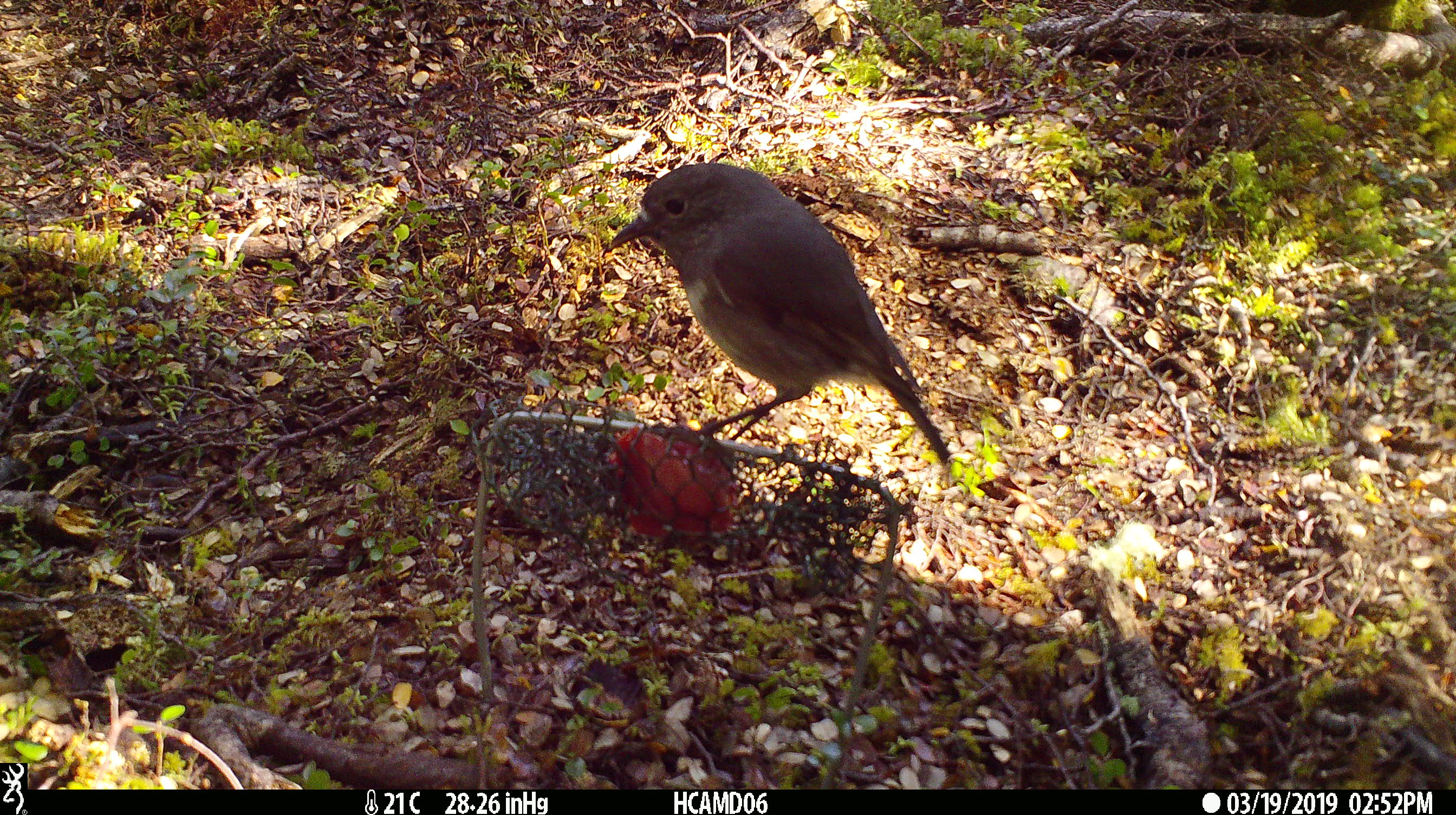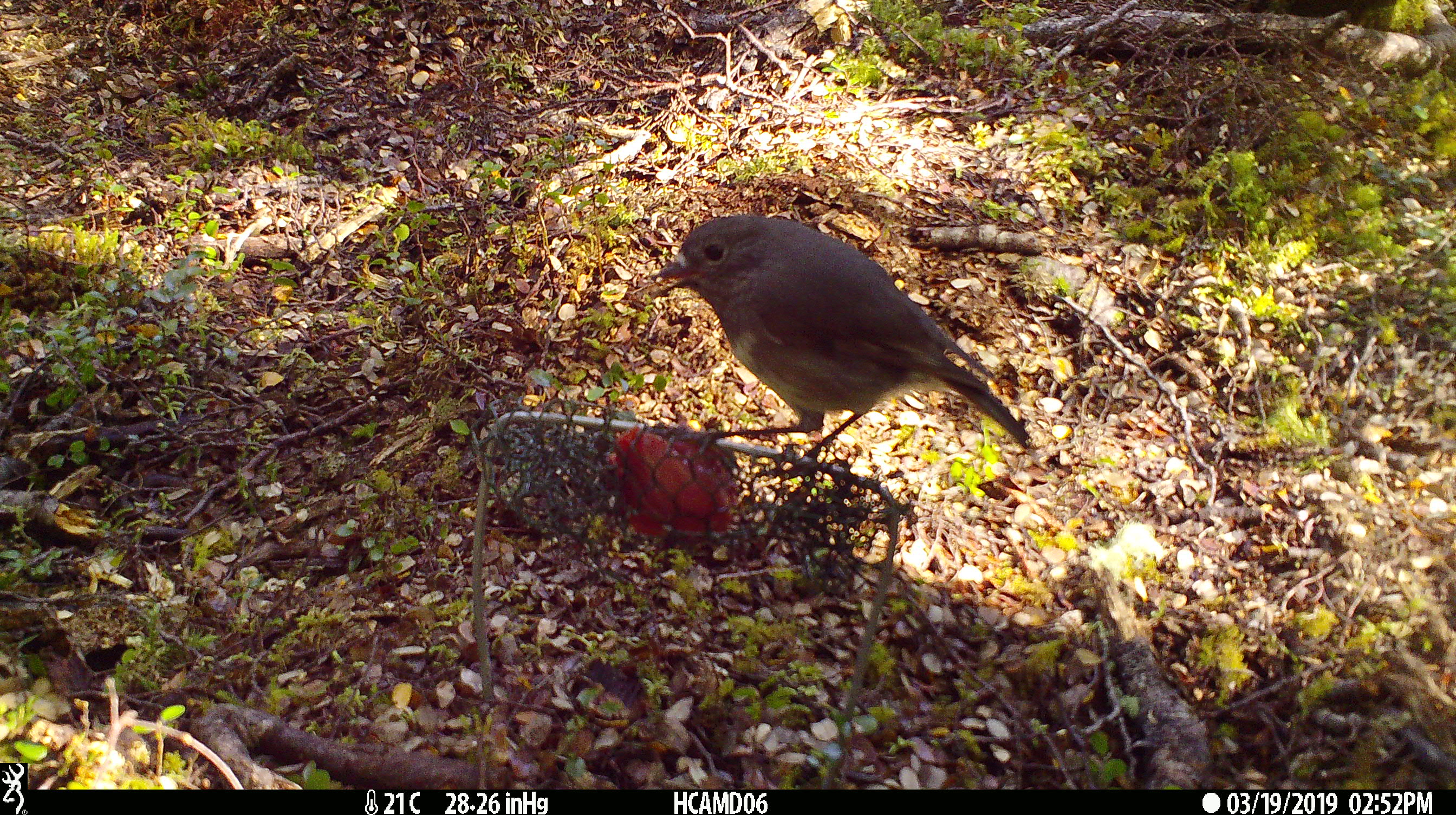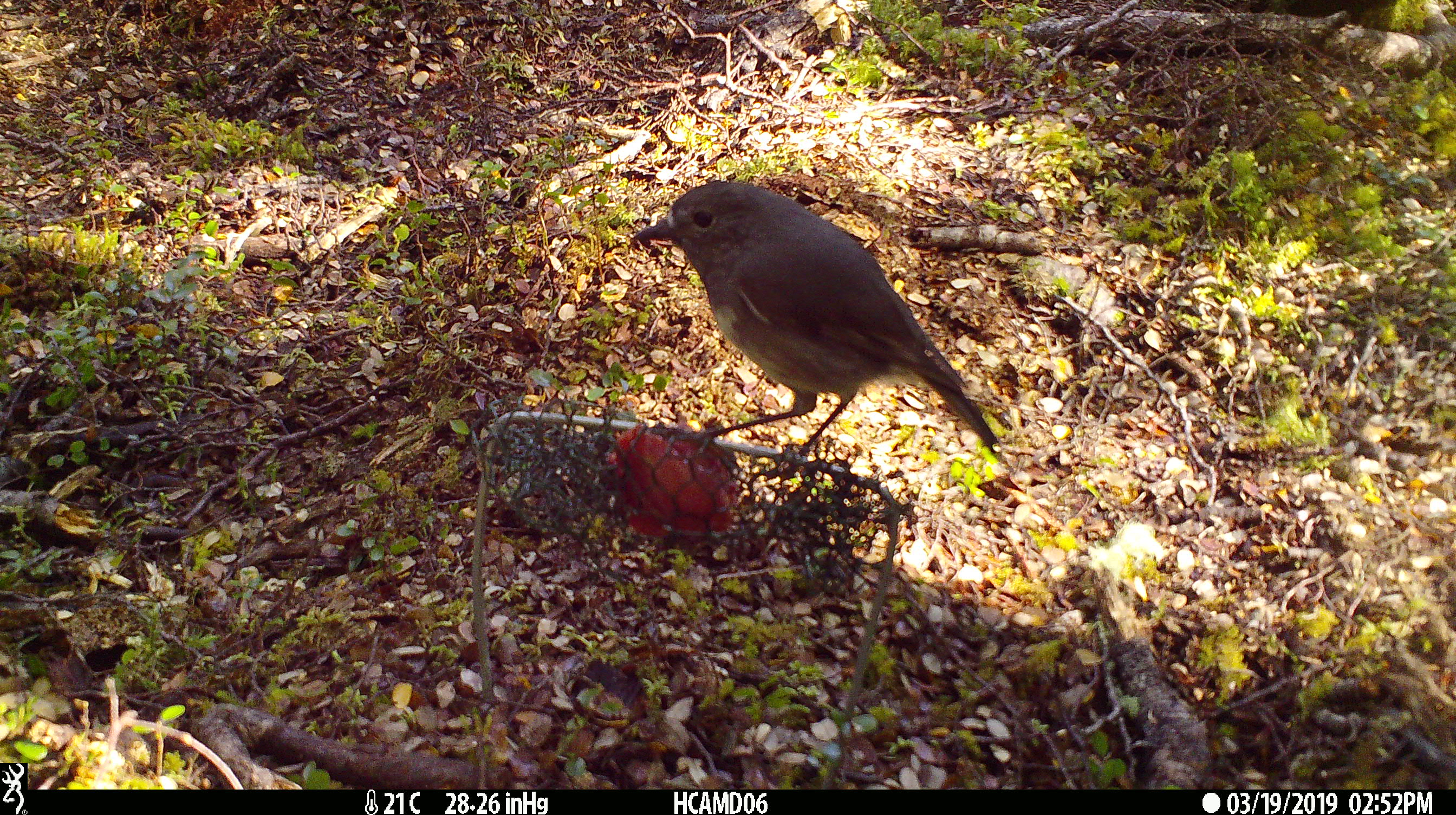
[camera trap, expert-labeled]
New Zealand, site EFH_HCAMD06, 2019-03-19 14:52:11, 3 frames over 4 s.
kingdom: Animalia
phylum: Chordata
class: Aves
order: Passeriformes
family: Petroicidae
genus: Petroica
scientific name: Petroica australis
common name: new zealand robin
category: robin